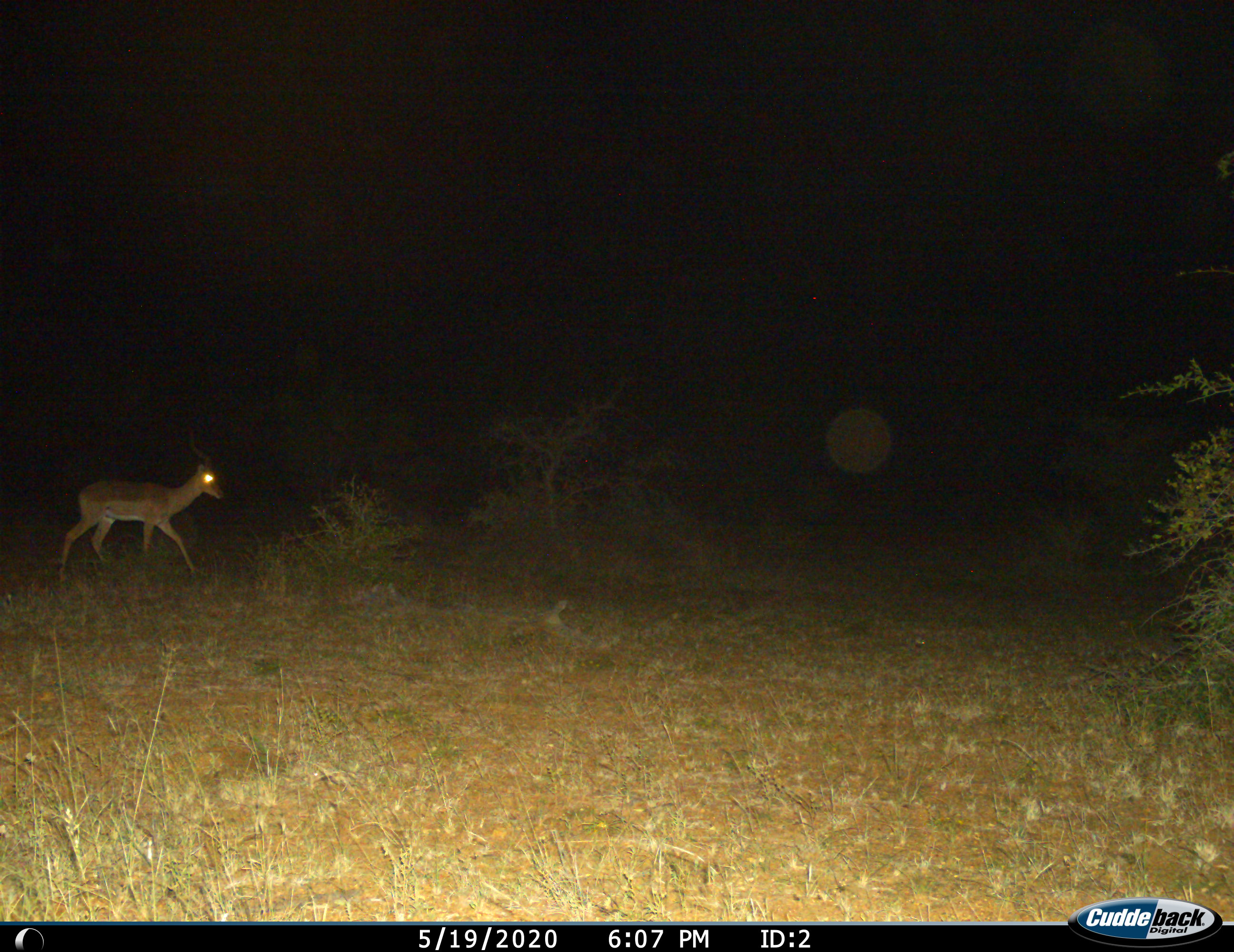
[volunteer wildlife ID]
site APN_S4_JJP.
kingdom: Animalia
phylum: Chordata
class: Mammalia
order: Artiodactyla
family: Bovidae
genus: Aepyceros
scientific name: Aepyceros melampus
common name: impala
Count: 1.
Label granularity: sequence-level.